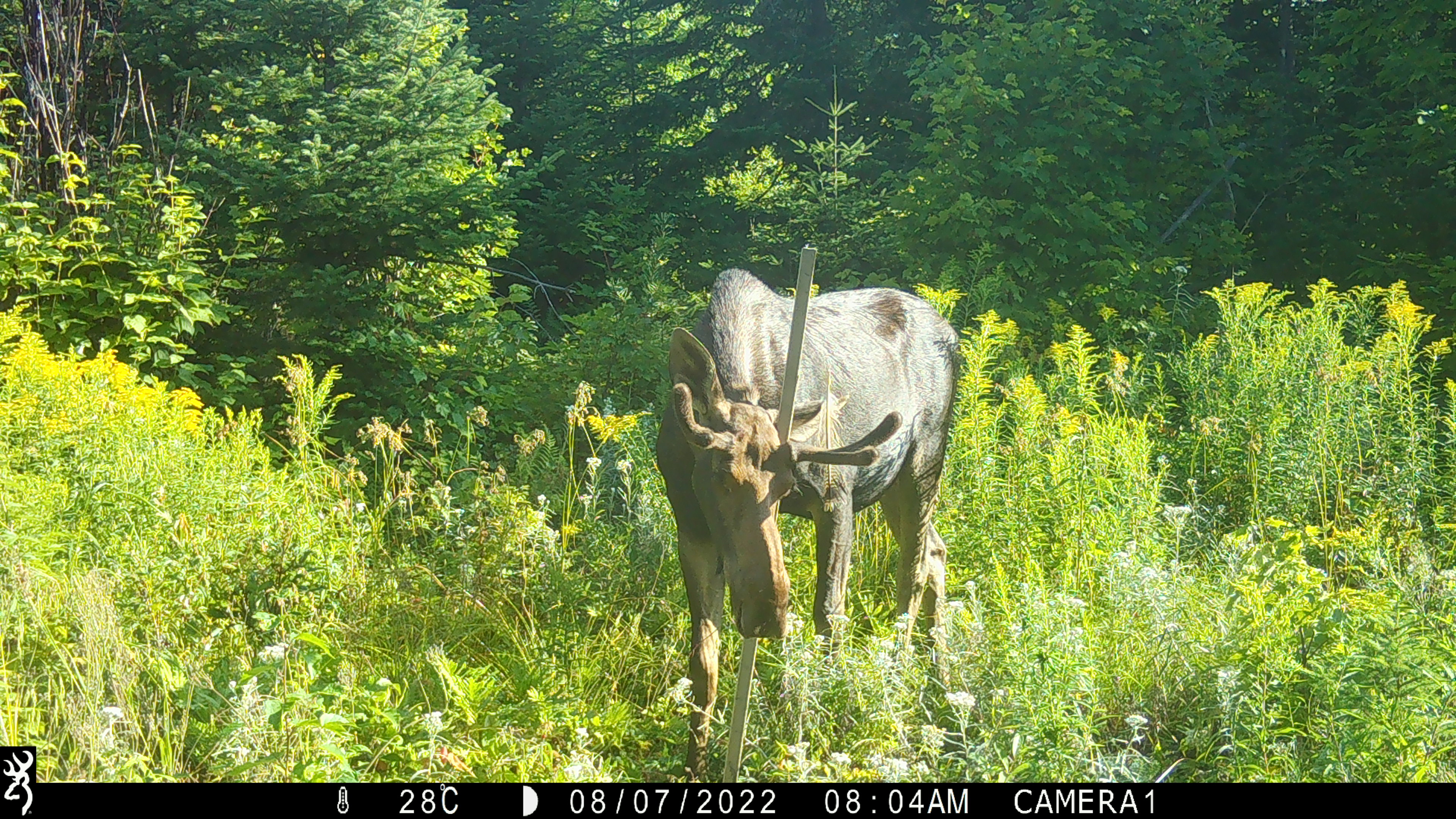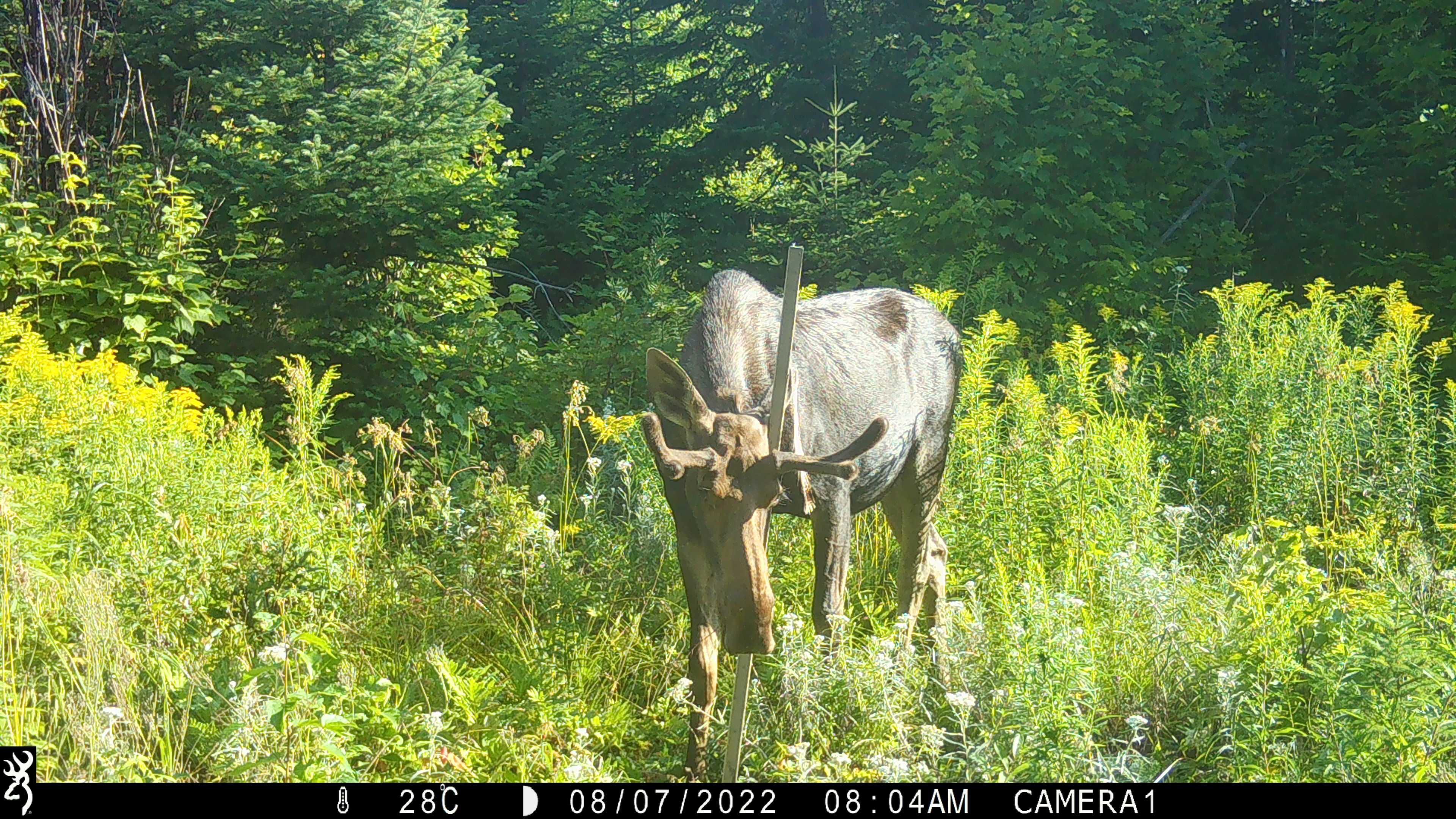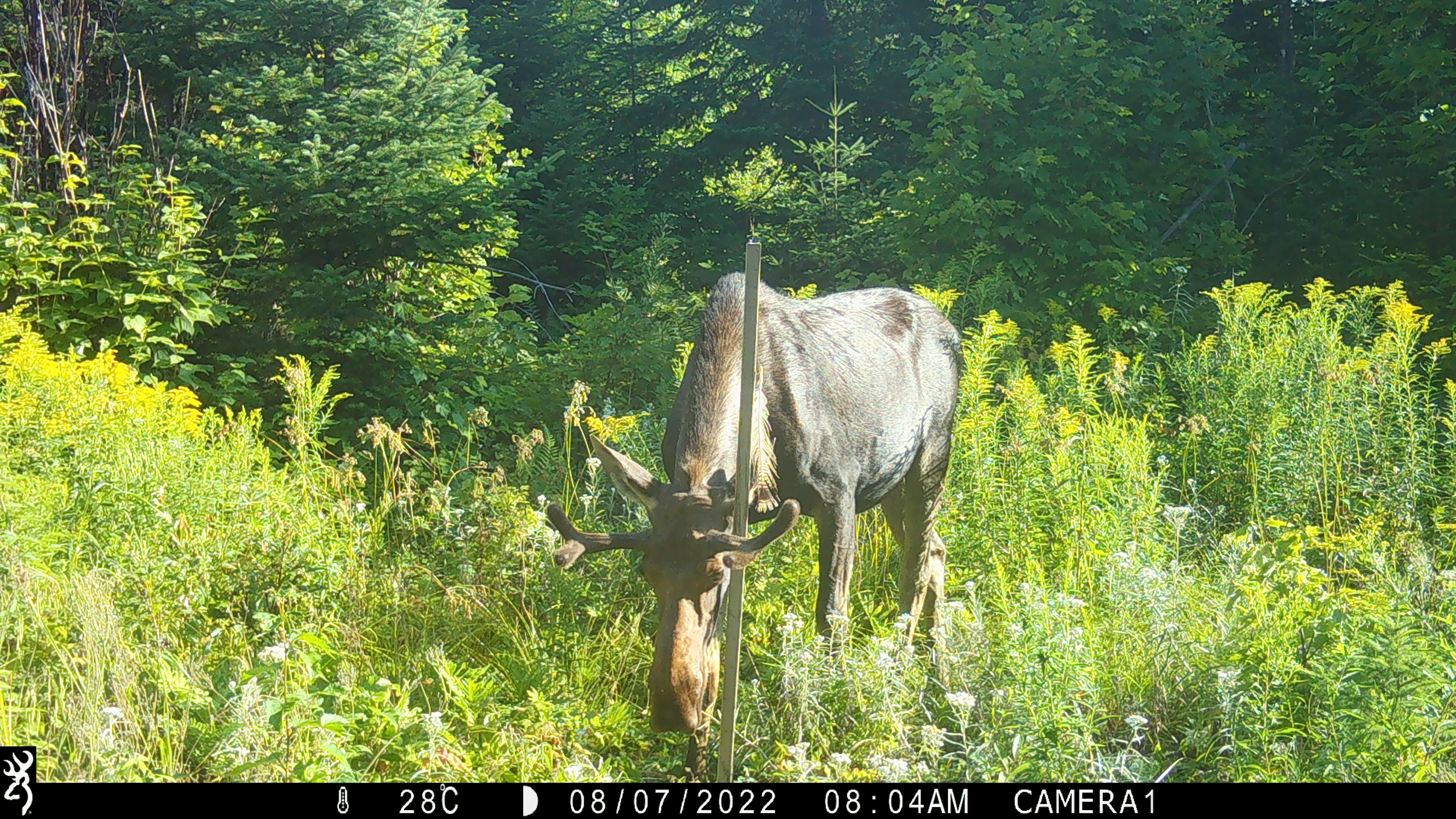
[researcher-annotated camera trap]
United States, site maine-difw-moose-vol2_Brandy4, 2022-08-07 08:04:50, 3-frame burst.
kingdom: Animalia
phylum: Chordata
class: Mammalia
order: Artiodactyla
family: Cervidae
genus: Alces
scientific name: Alces alces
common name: moose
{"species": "moose (Alces alces)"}